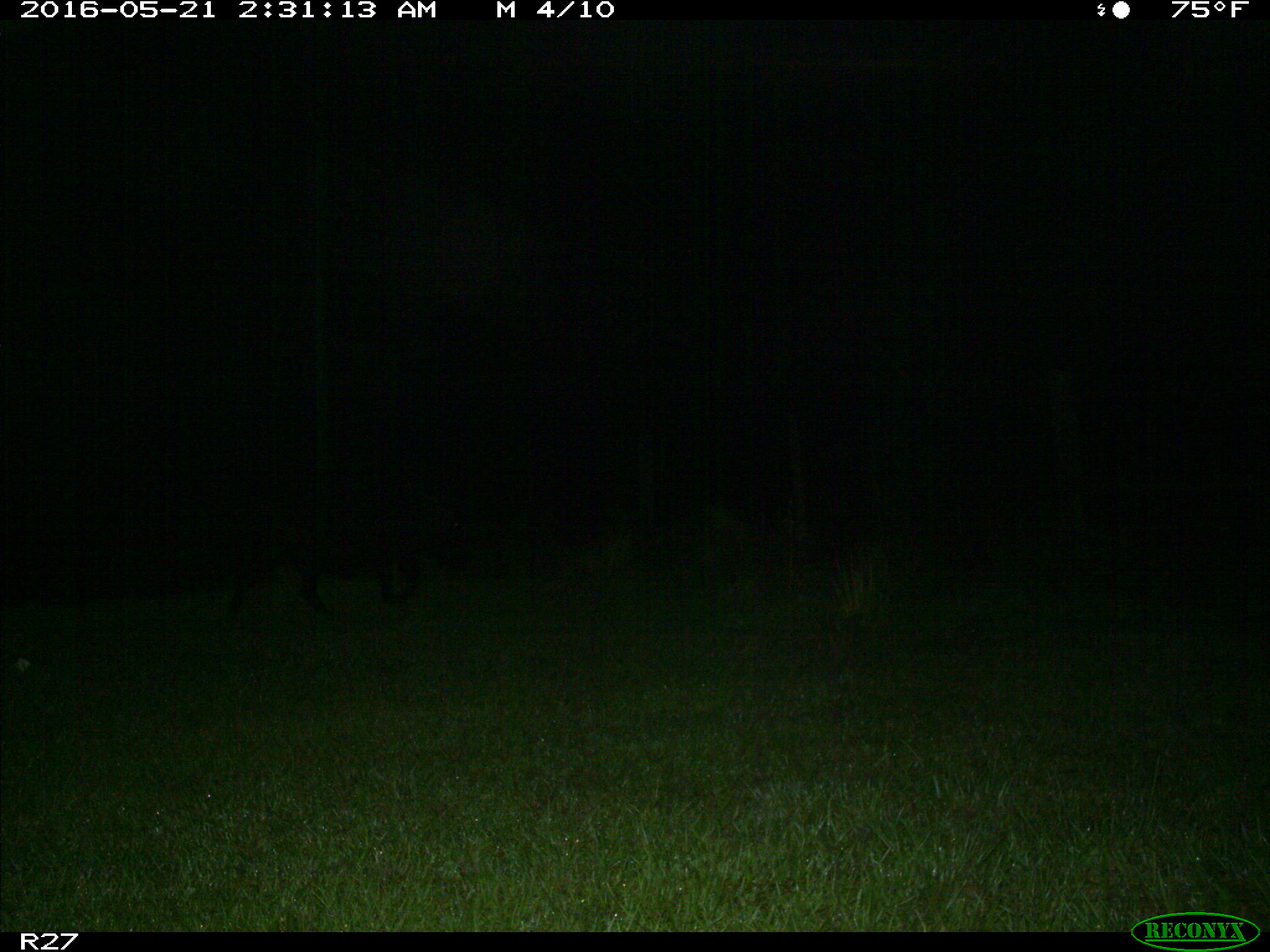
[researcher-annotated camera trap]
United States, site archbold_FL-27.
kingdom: Animalia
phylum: Chordata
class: Mammalia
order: Artiodactyla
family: Suidae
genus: Sus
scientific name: Sus scrofa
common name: wild boar